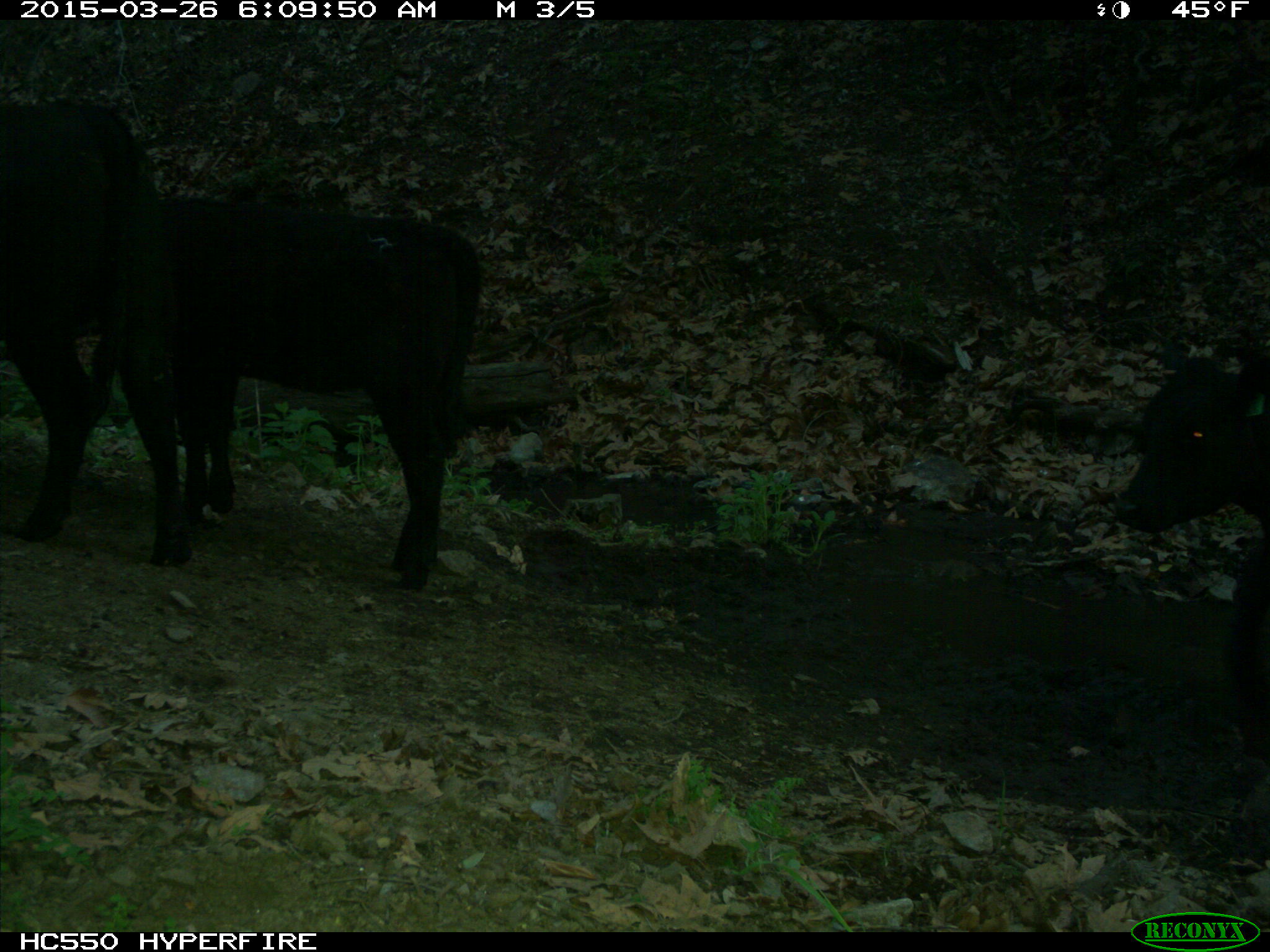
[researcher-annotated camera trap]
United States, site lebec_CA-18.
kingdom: Animalia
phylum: Chordata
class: Mammalia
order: Artiodactyla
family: Bovidae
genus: Bos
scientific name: Bos taurus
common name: domestic cow